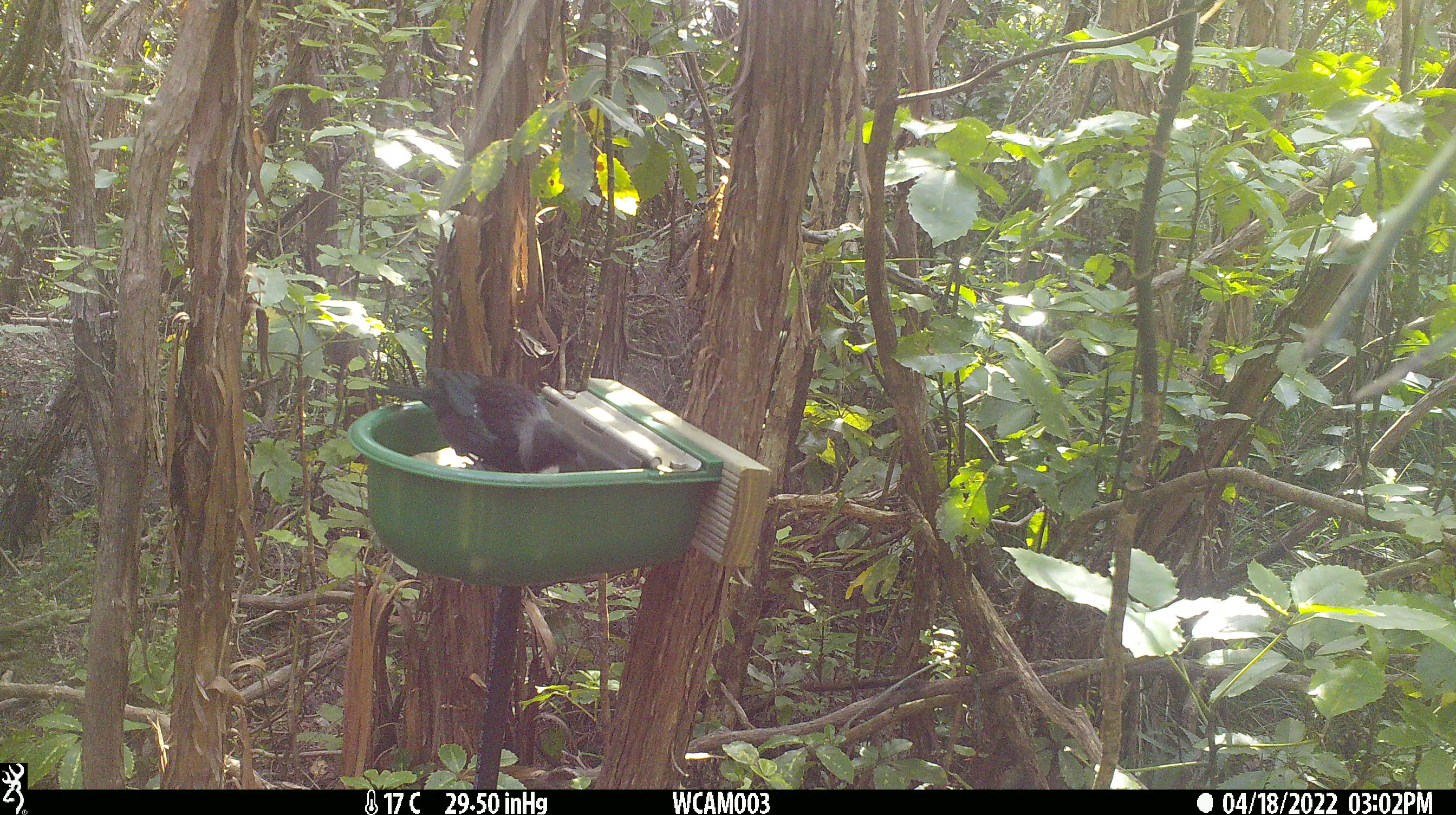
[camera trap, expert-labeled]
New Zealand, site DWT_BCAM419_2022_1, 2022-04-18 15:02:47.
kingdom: Animalia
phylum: Chordata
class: Aves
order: Passeriformes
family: Meliphagidae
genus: Prosthemadera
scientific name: Prosthemadera novaeseelandiae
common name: tui